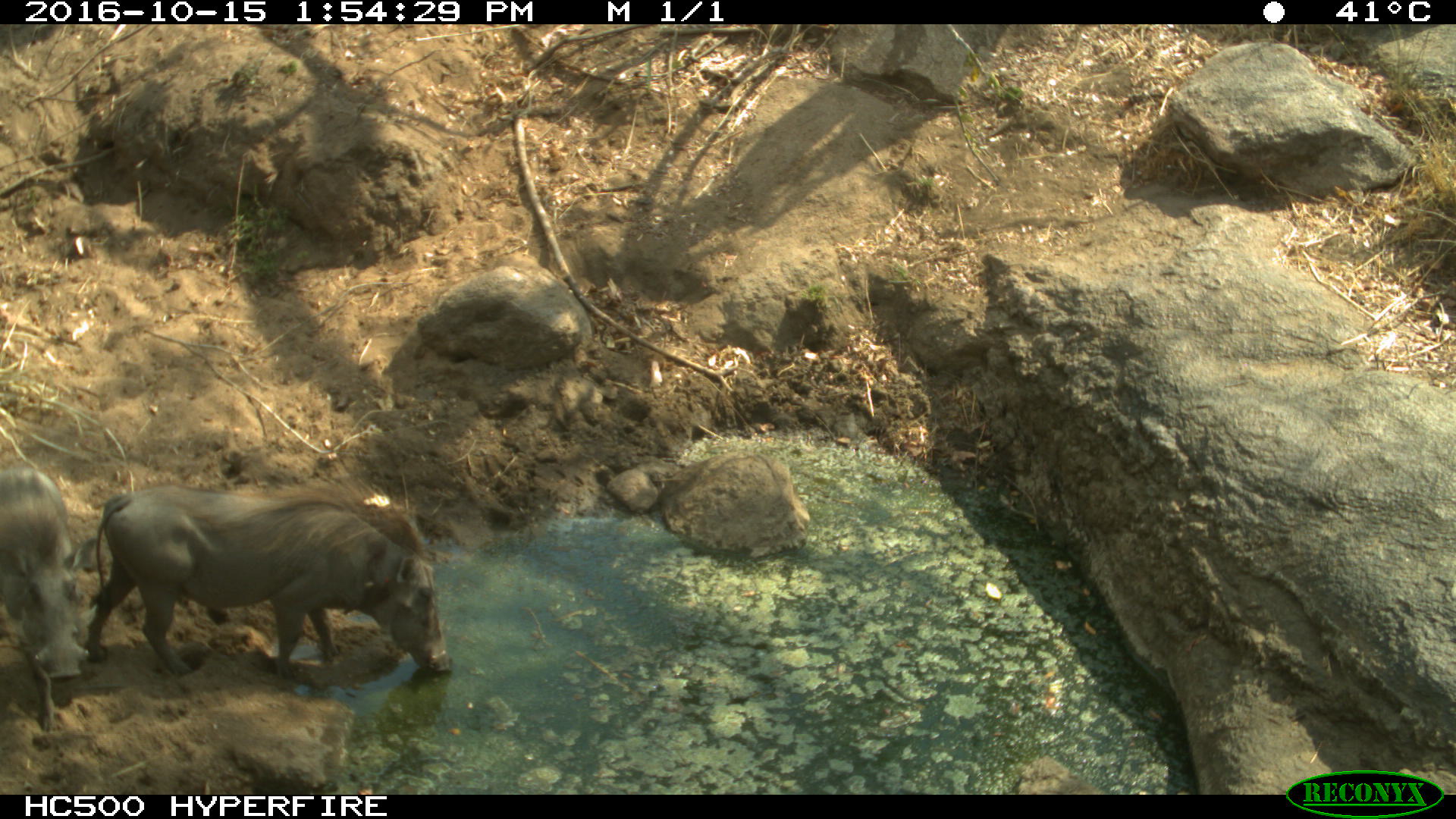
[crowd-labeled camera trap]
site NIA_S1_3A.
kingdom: Animalia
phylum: Chordata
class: Mammalia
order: Artiodactyla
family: Suidae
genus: Phacochoerus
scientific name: Phacochoerus africanus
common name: warthog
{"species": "warthog (Phacochoerus africanus)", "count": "2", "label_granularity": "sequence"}